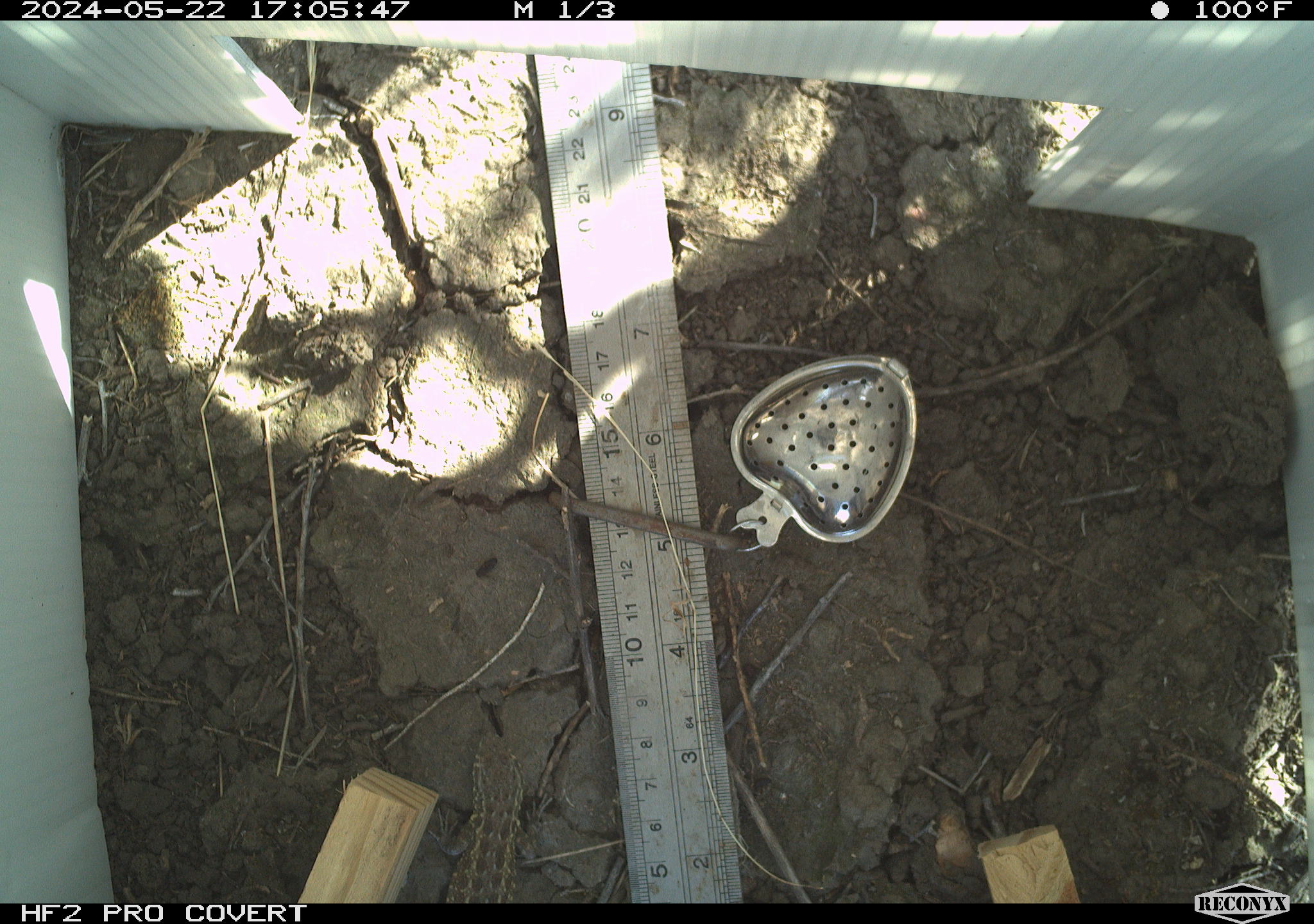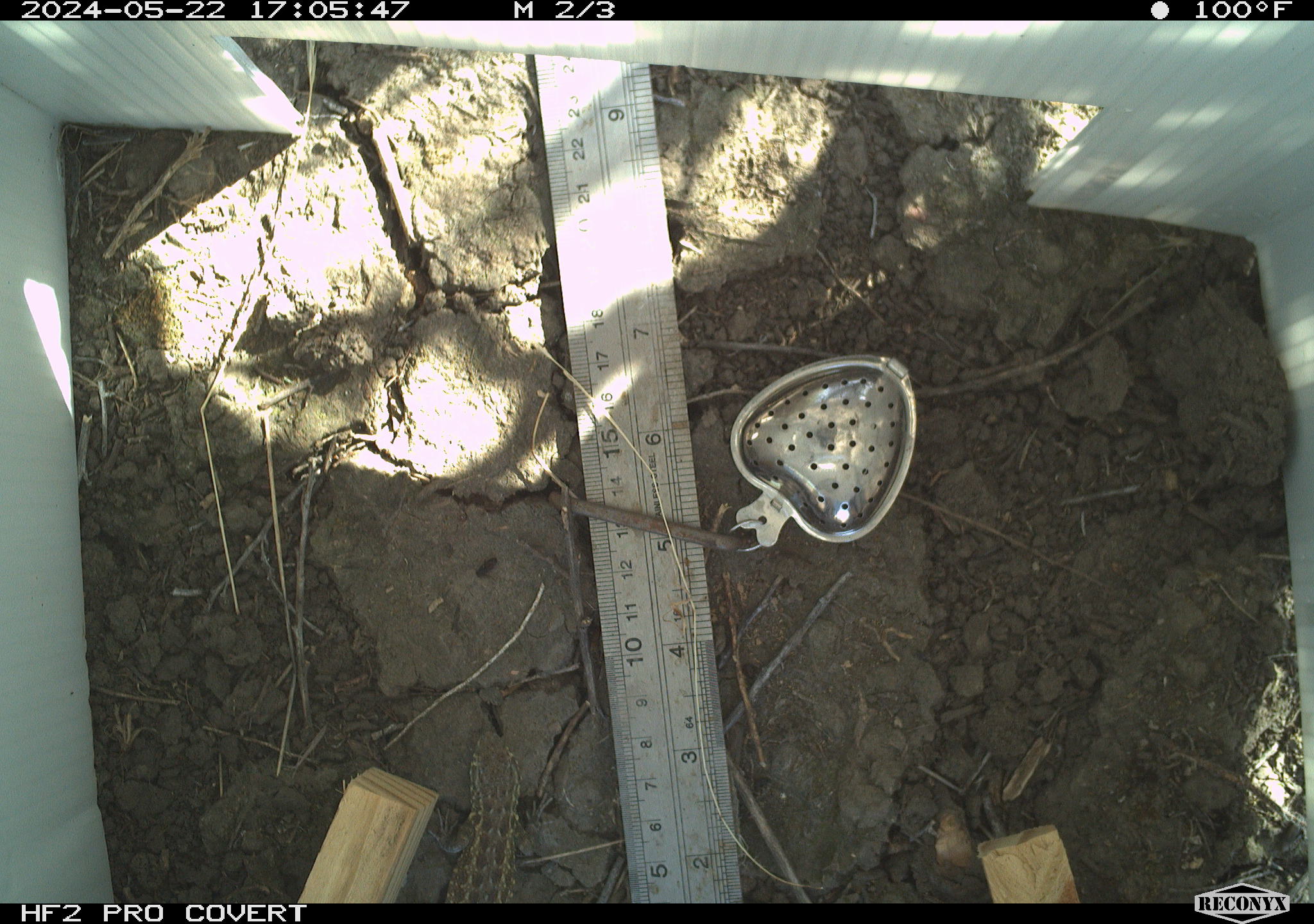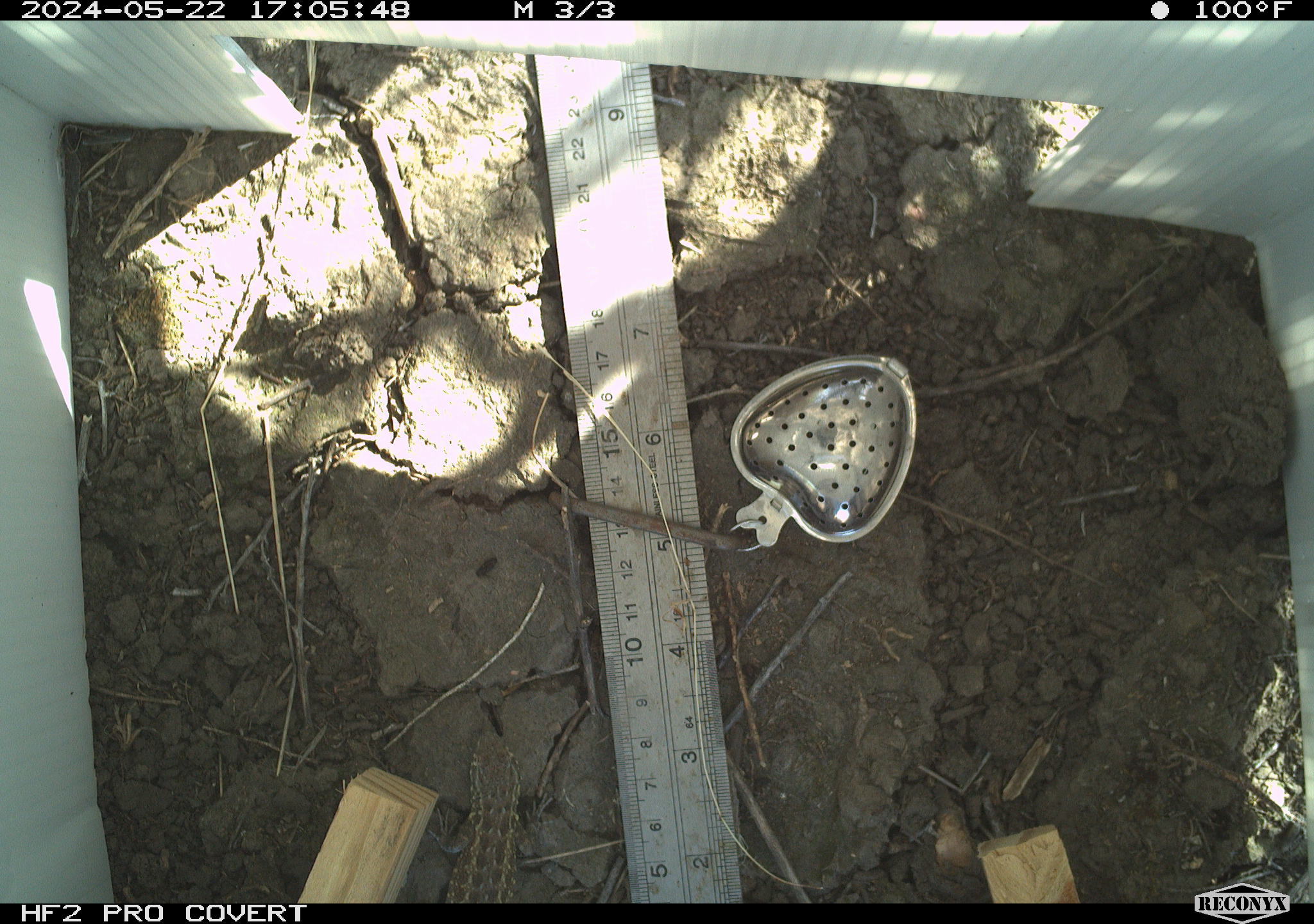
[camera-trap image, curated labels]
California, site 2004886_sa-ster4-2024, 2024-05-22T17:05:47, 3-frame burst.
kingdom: Animalia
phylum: Chordata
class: Reptilia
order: Squamata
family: Phrynosomatidae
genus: Uta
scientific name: Uta stansburiana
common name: common side-blotched lizard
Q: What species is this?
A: Common side-blotched lizard (Uta stansburiana).